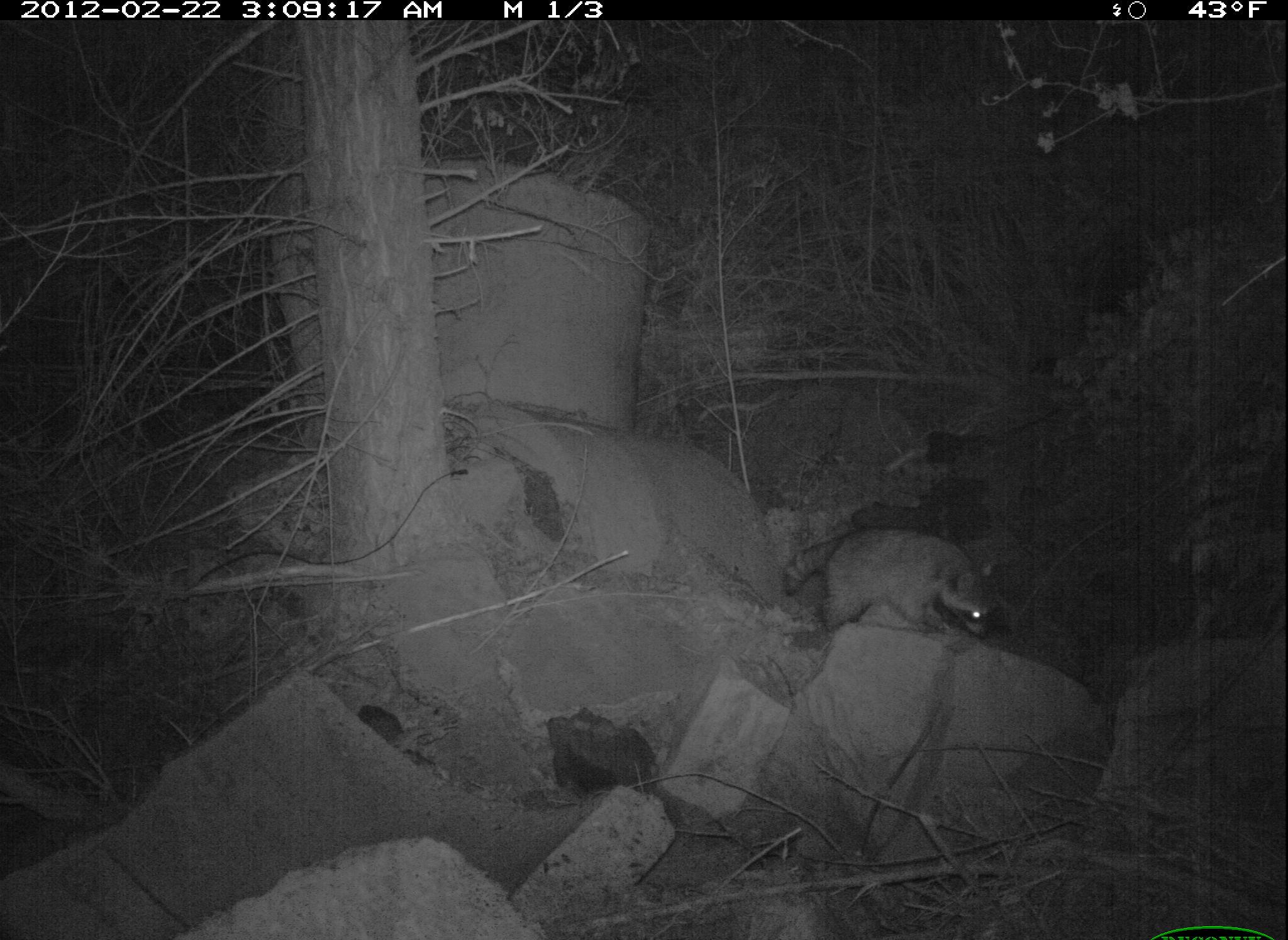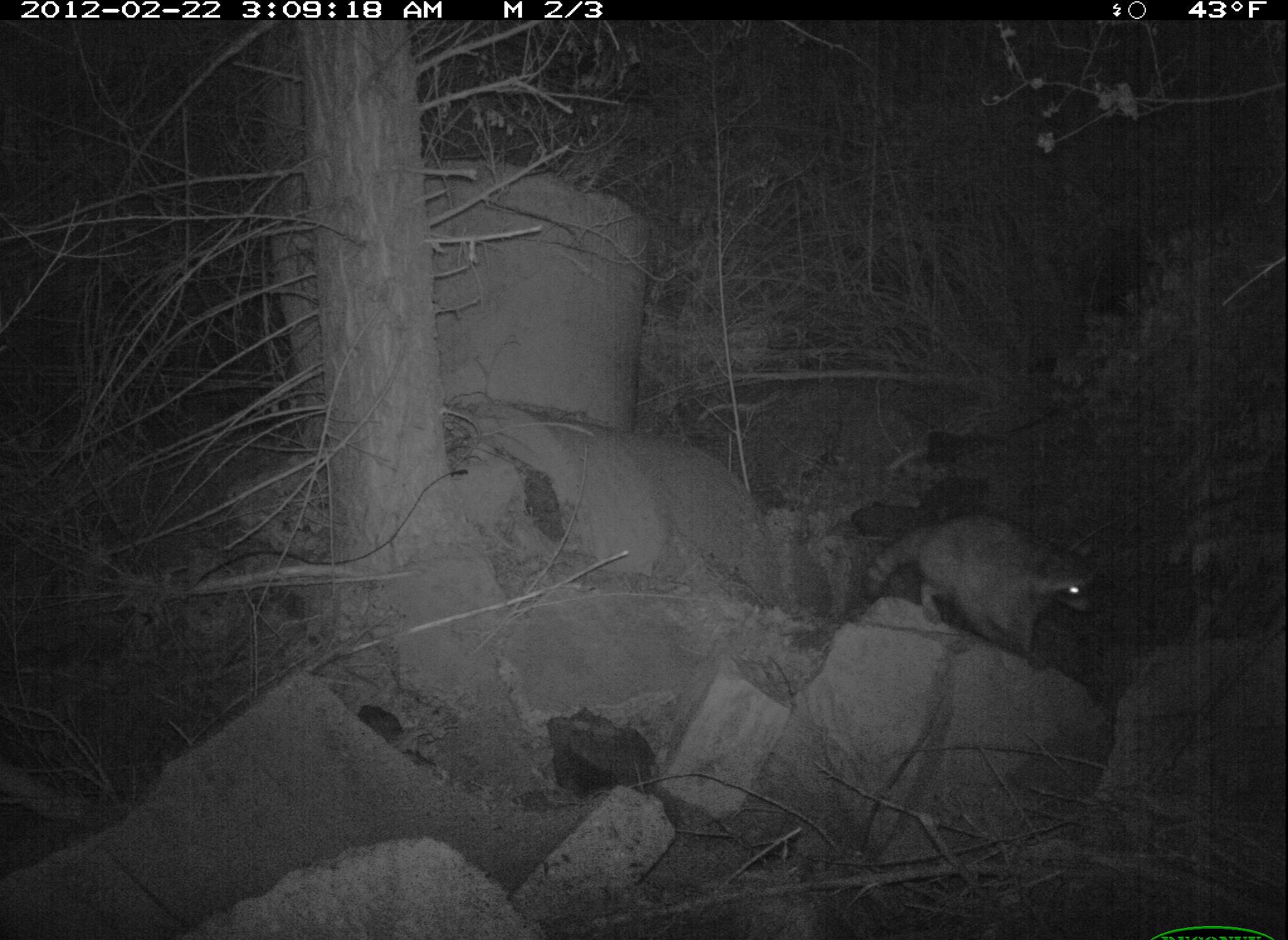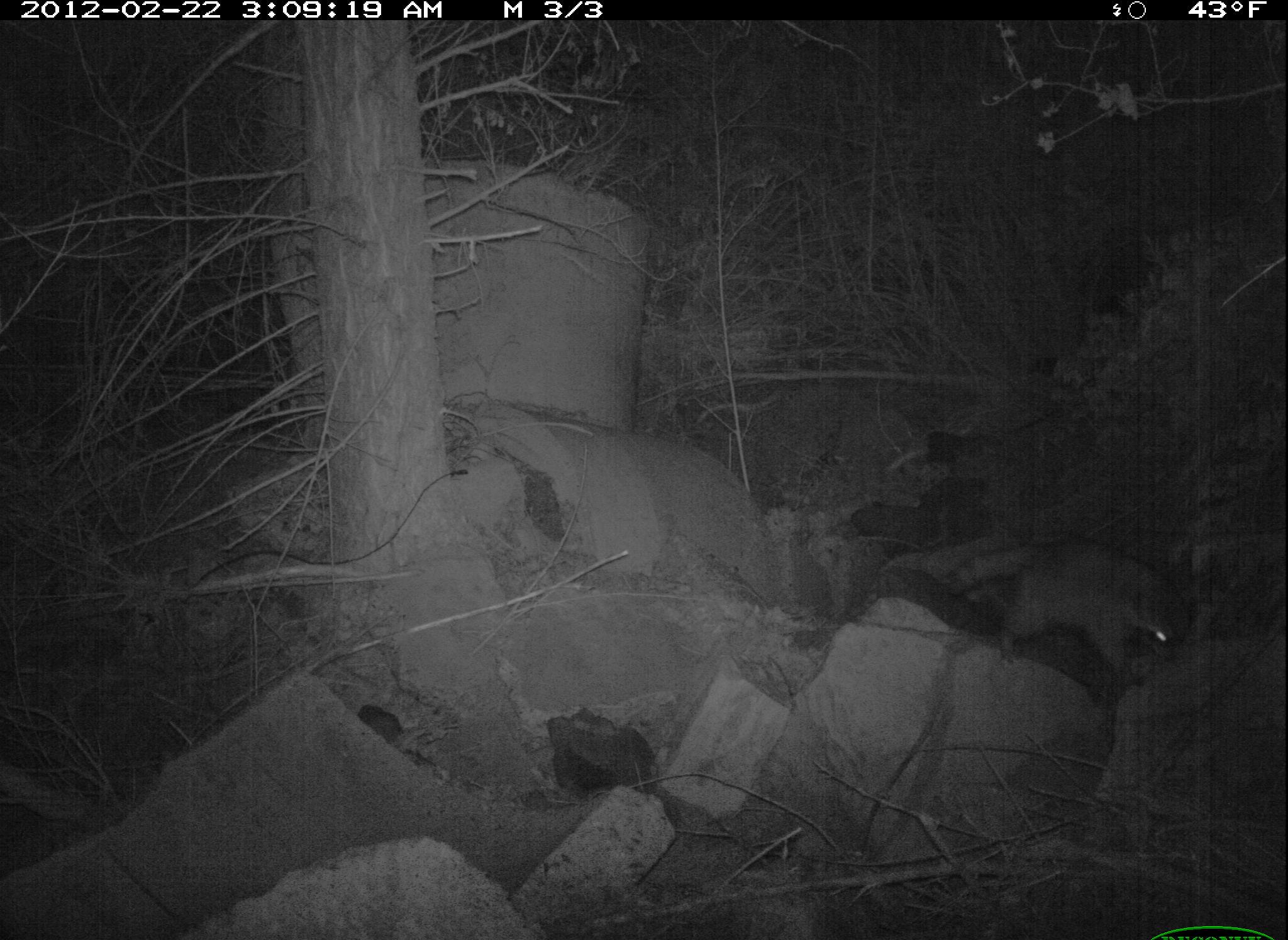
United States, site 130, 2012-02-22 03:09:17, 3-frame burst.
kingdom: Animalia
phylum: Chordata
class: Mammalia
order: Carnivora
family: Procyonidae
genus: Procyon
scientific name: Procyon lotor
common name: raccoon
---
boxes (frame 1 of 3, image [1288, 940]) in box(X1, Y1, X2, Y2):
raccoon: box(776, 514, 1008, 636)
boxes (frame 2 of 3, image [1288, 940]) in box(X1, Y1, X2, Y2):
raccoon: box(844, 462, 1113, 683)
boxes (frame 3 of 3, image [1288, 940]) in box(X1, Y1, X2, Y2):
raccoon: box(945, 533, 1195, 697)